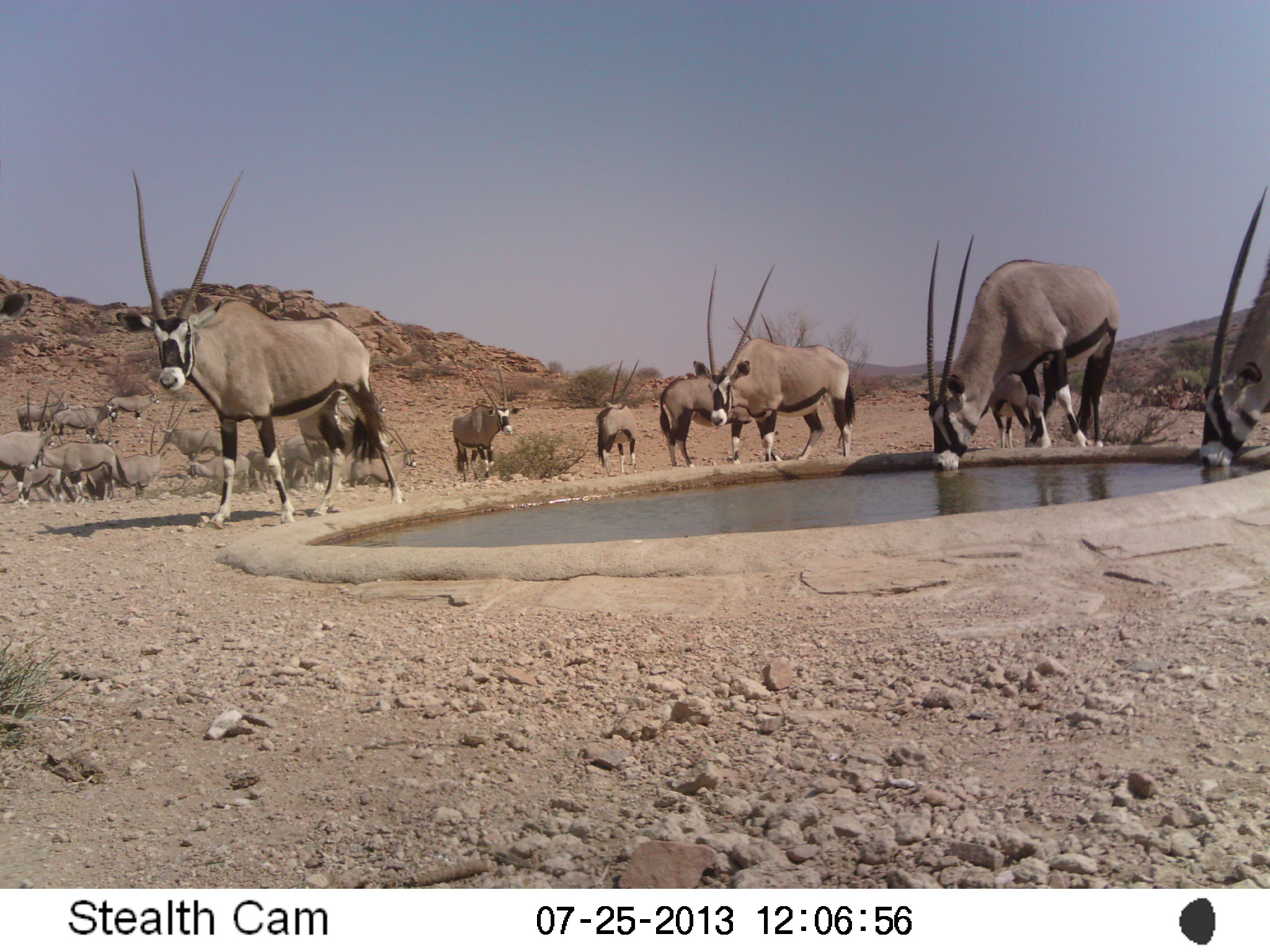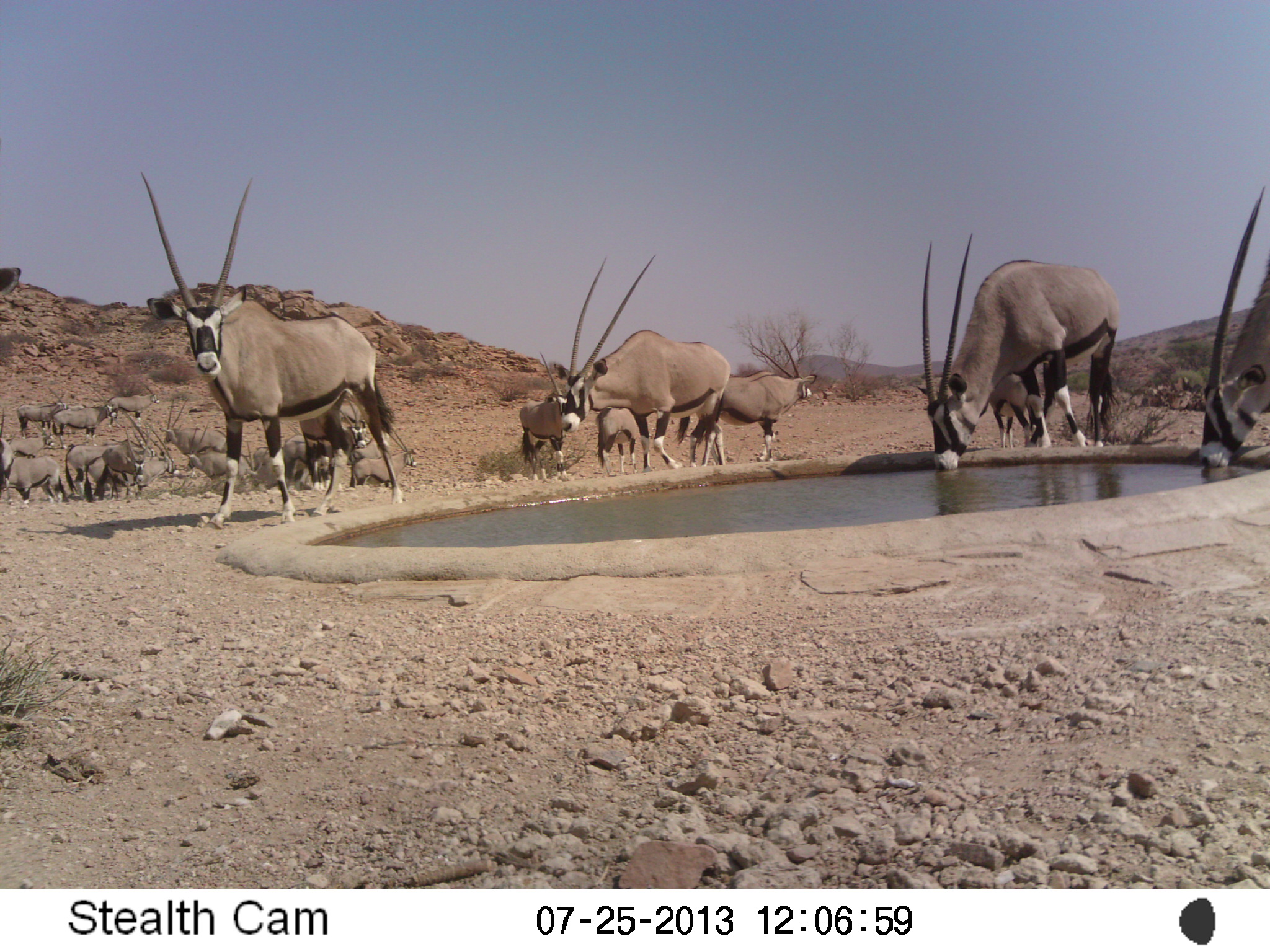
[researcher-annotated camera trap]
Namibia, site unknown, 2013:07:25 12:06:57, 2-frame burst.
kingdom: Animalia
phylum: Chordata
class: Mammalia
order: Artiodactyla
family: Bovidae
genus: Oryx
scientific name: Oryx gazella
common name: gemsbok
Oryx gazella (gemsbok).